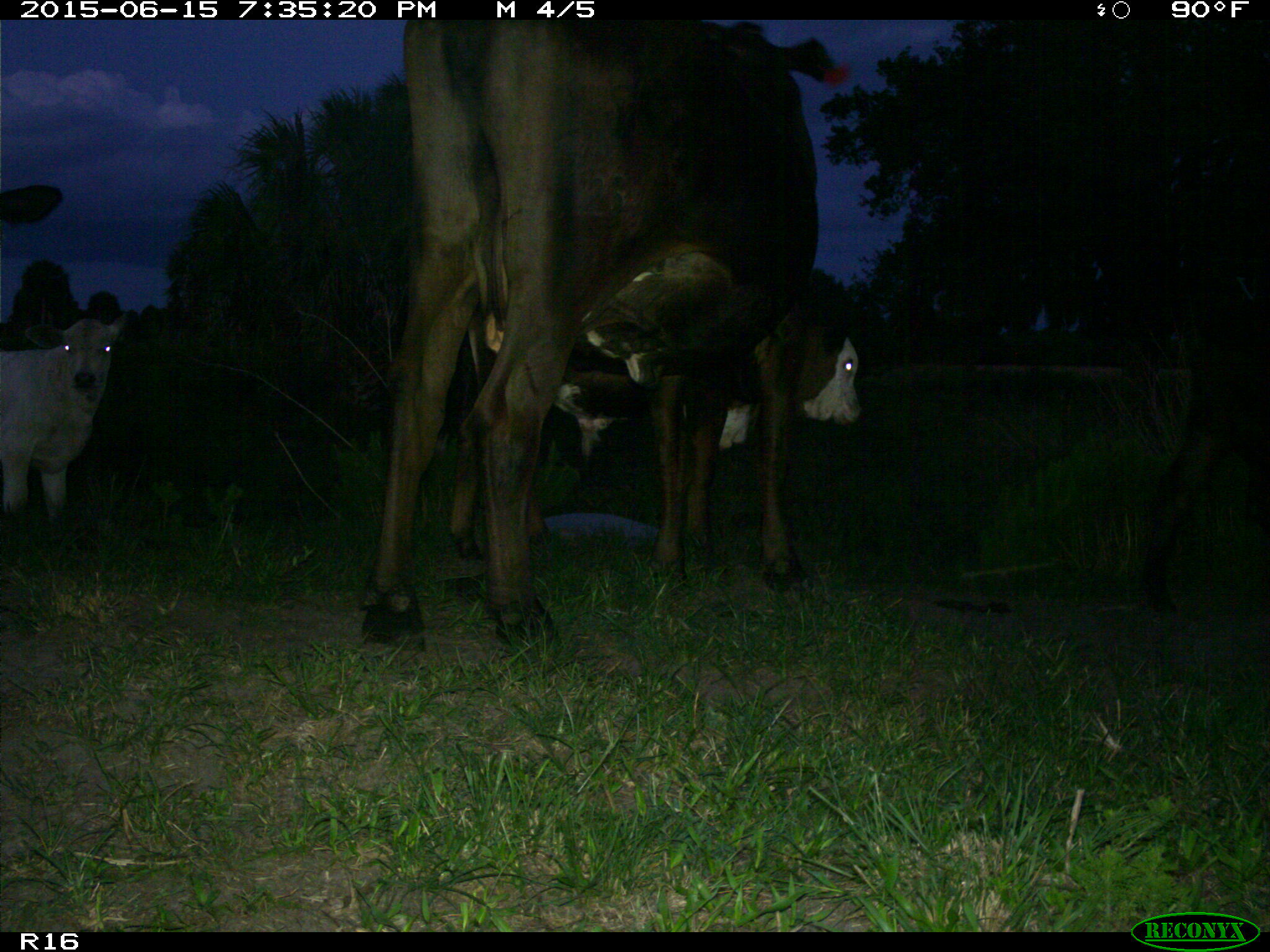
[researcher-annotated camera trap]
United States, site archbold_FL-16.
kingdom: Animalia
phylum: Chordata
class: Mammalia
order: Artiodactyla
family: Bovidae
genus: Bos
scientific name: Bos taurus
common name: domestic cow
Bos taurus (domestic cow).